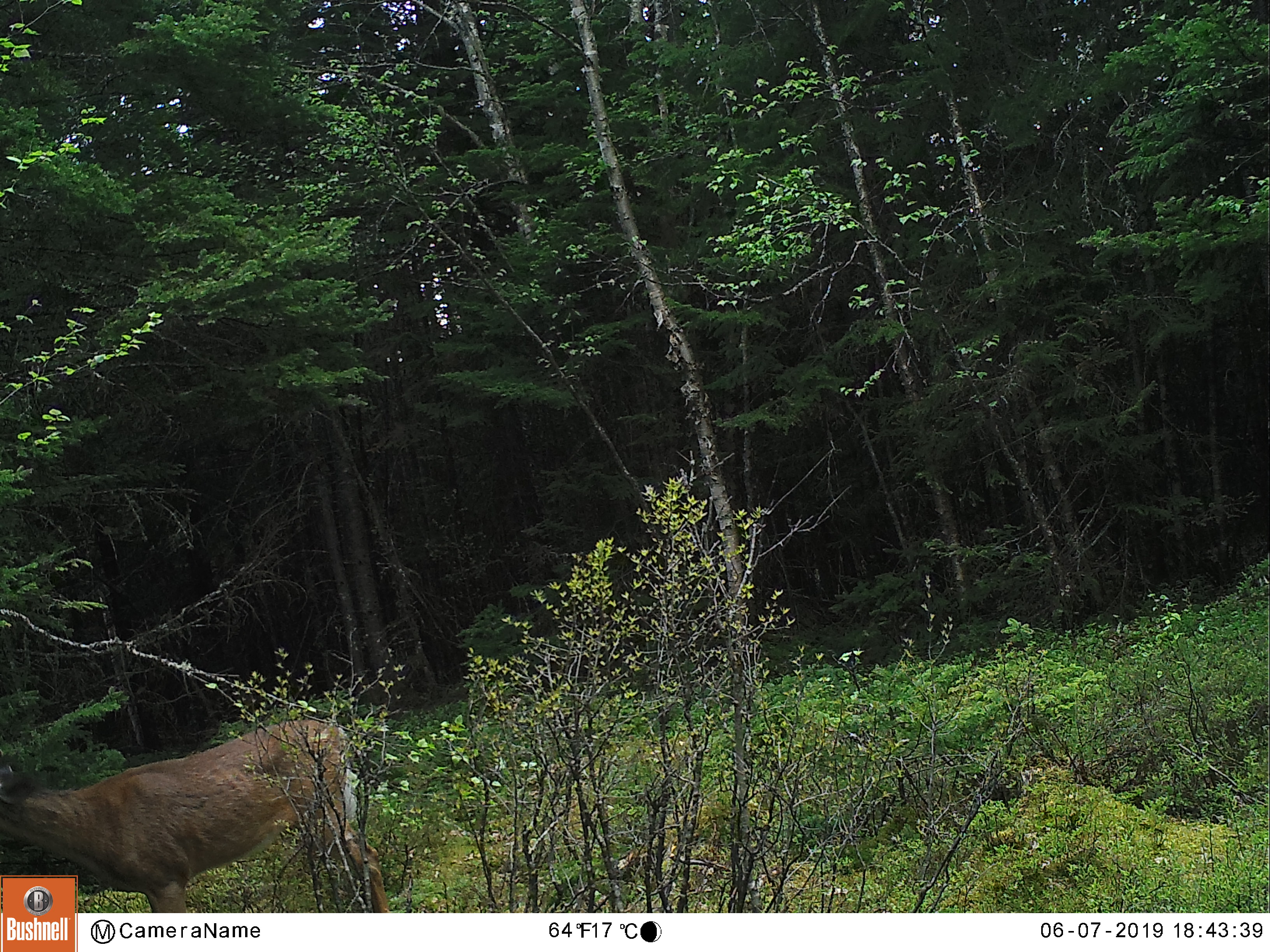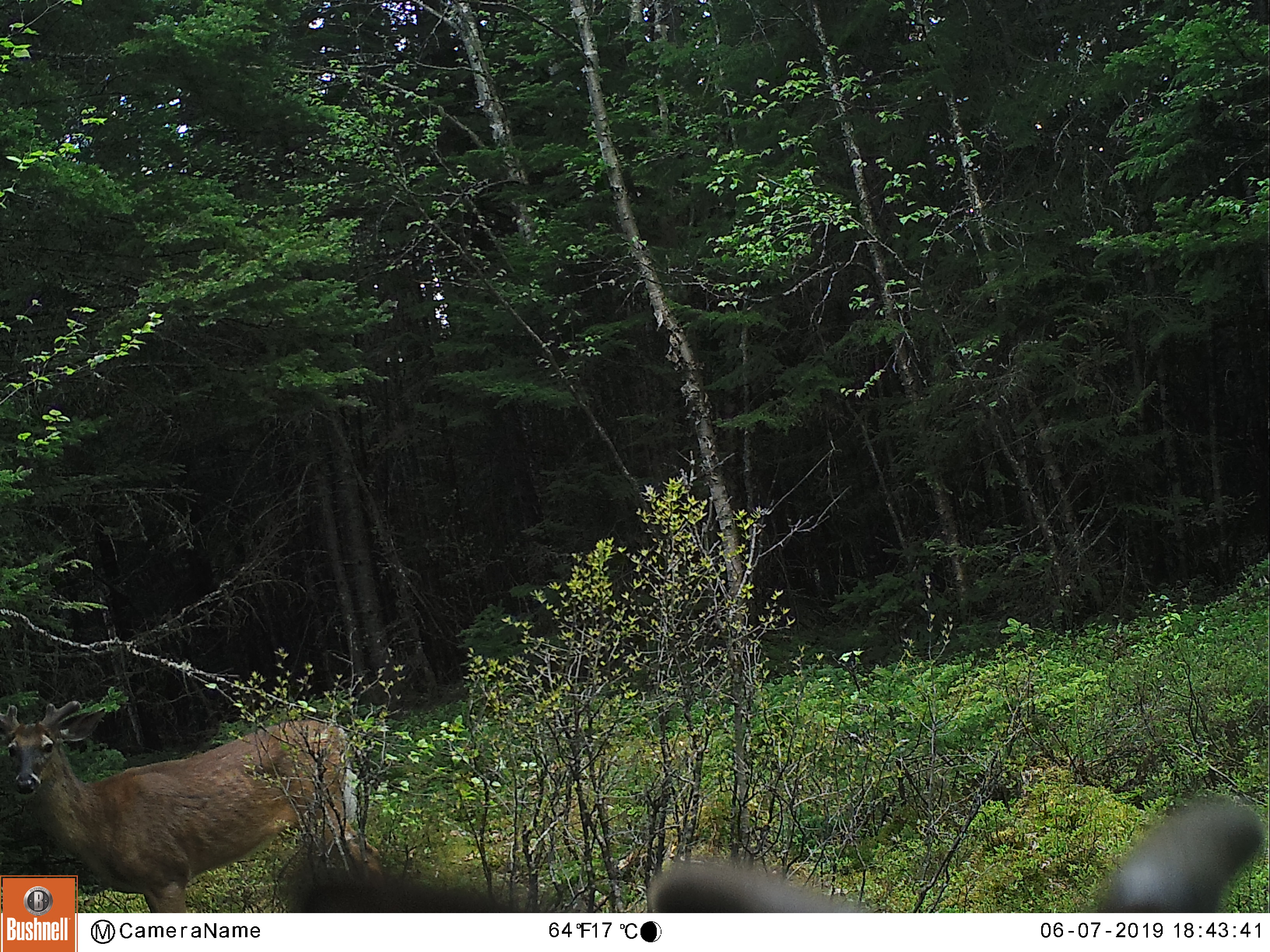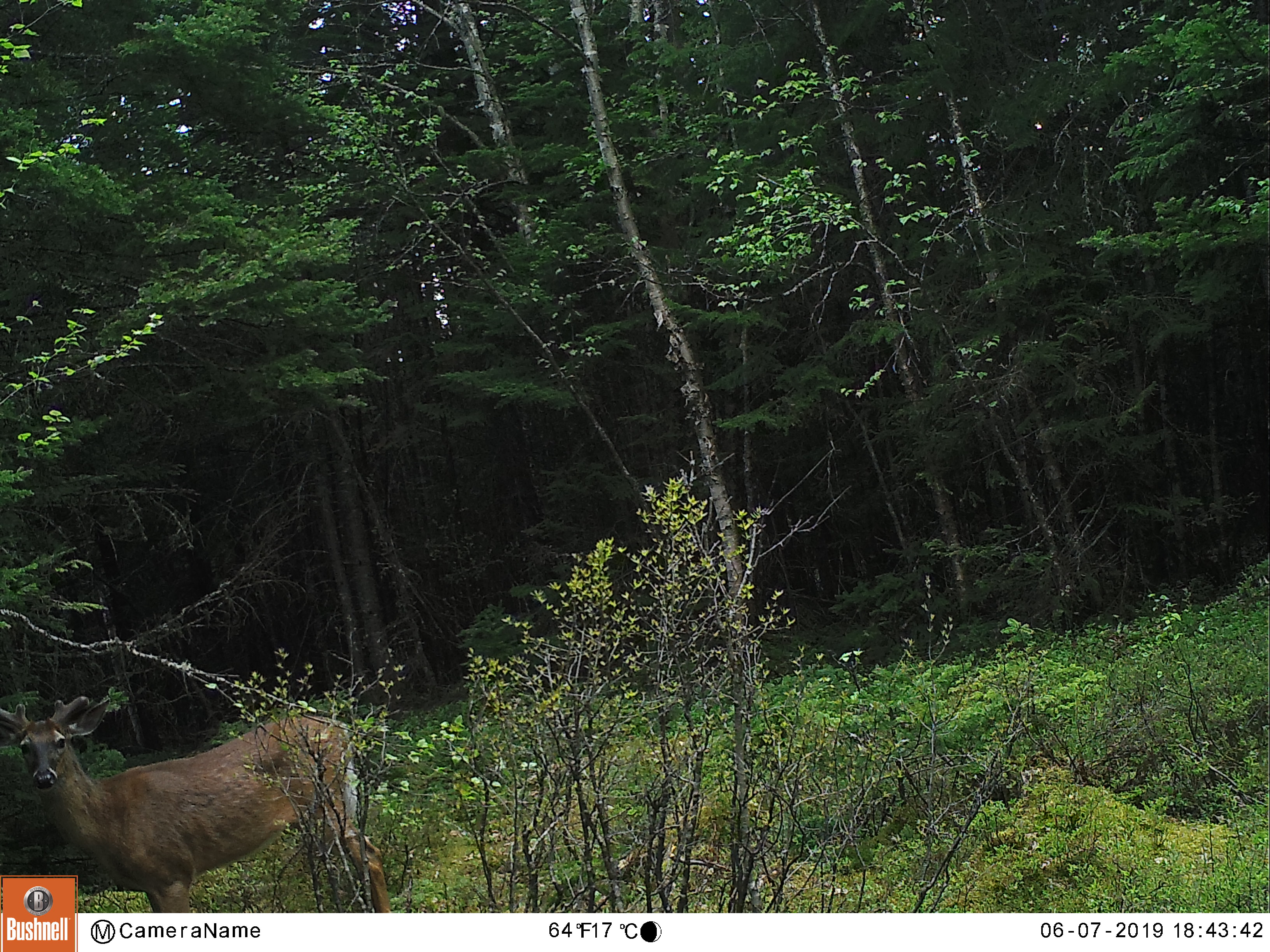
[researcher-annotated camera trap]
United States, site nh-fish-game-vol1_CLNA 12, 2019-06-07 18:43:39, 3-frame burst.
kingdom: Animalia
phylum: Chordata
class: Mammalia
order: Artiodactyla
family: Cervidae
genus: Odocoileus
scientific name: Odocoileus virginianus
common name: white-tailed deer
White-tailed deer (Odocoileus virginianus).